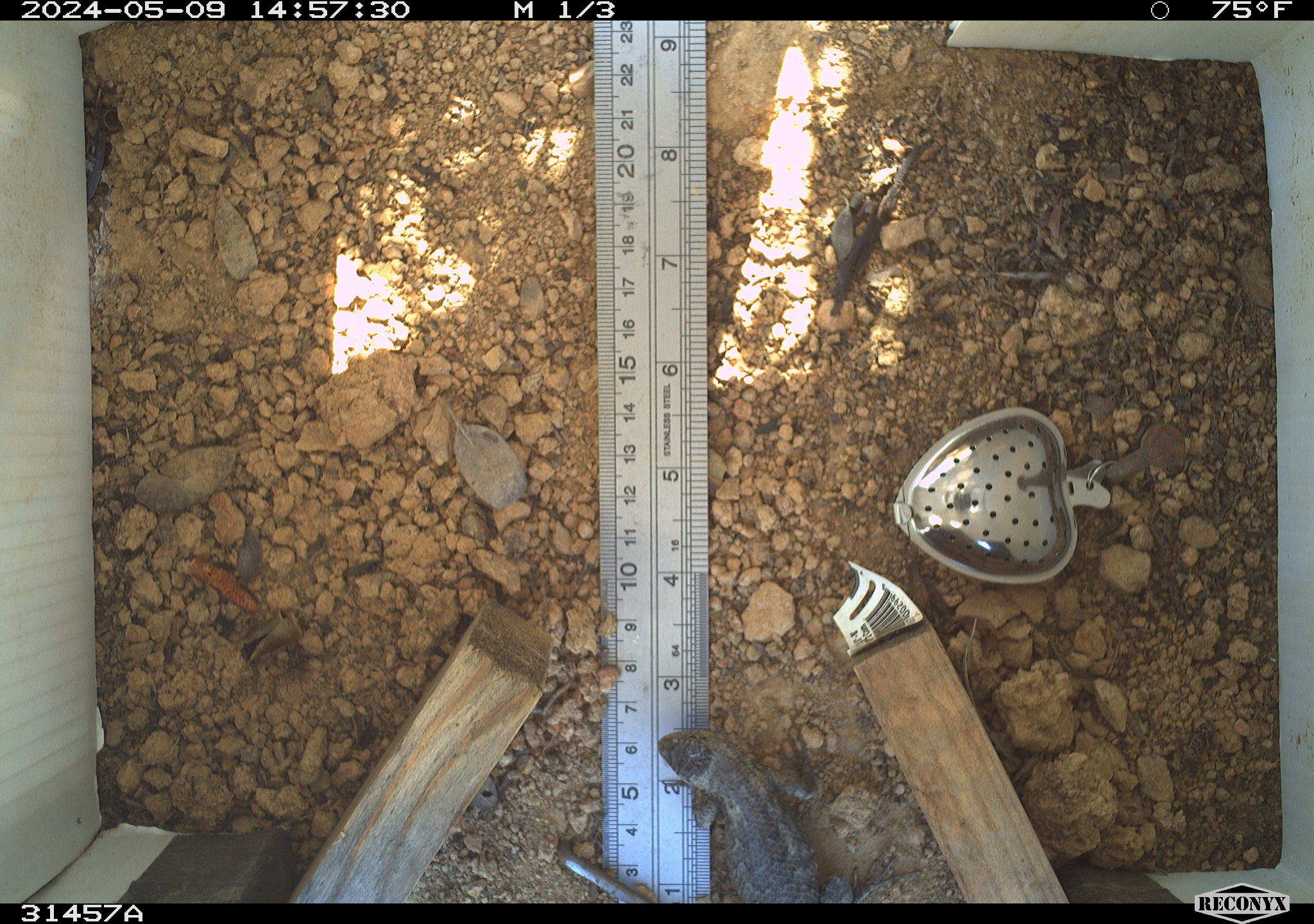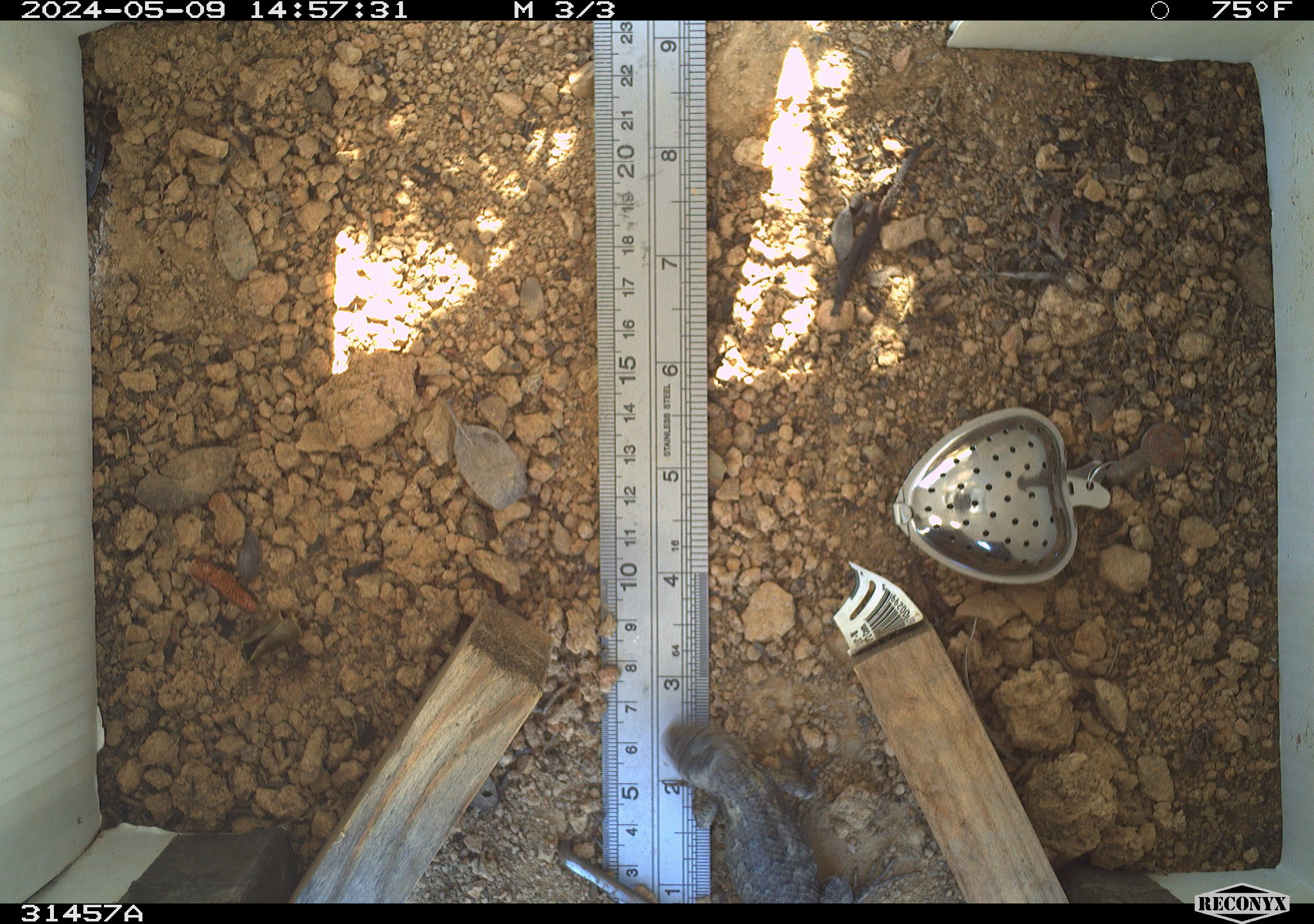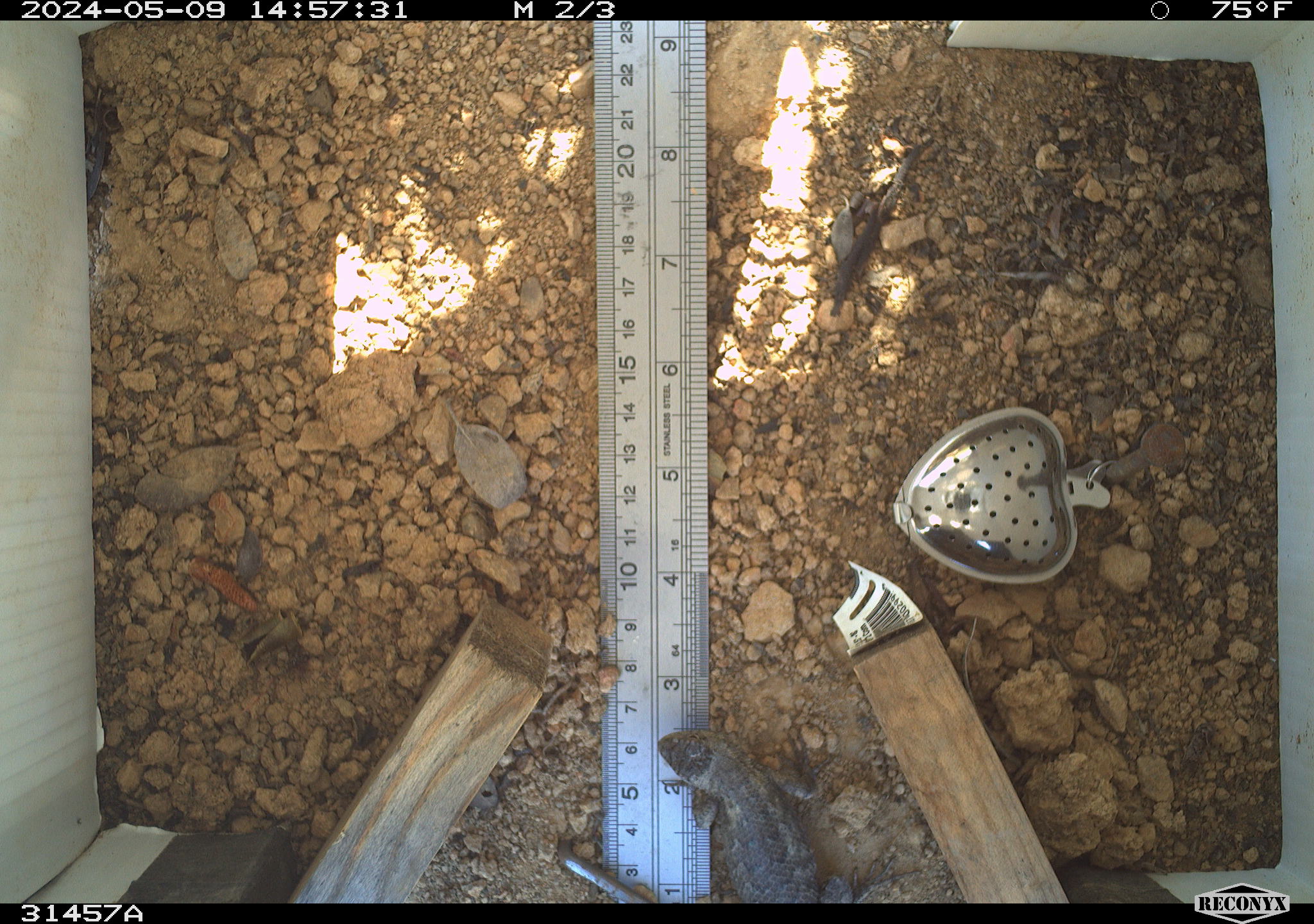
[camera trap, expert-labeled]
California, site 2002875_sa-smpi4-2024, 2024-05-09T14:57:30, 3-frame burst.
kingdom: Animalia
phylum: Chordata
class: Reptilia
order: Squamata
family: Phrynosomatidae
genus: Sceloporus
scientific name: Sceloporus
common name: spiny lizards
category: sceloporus species